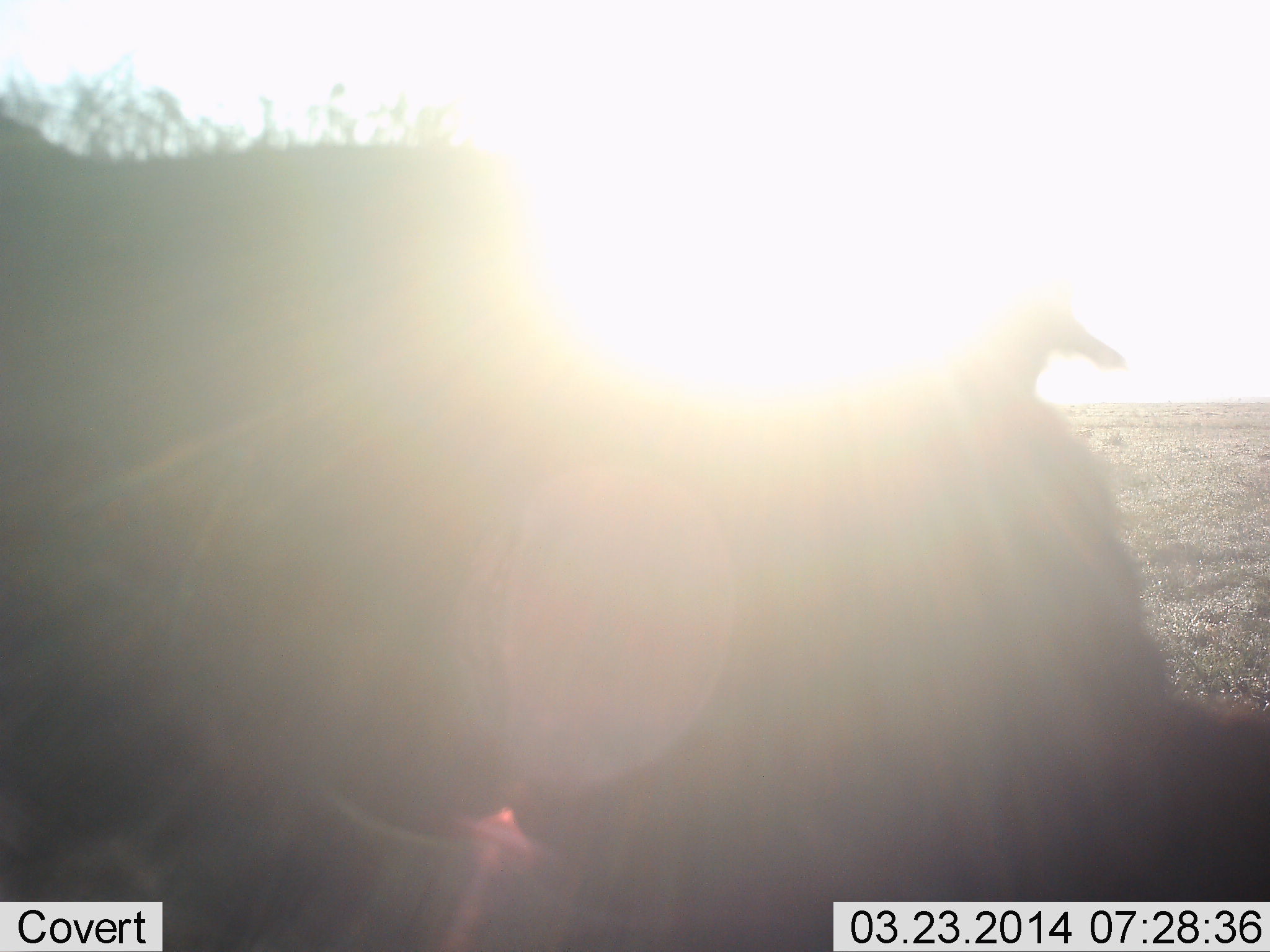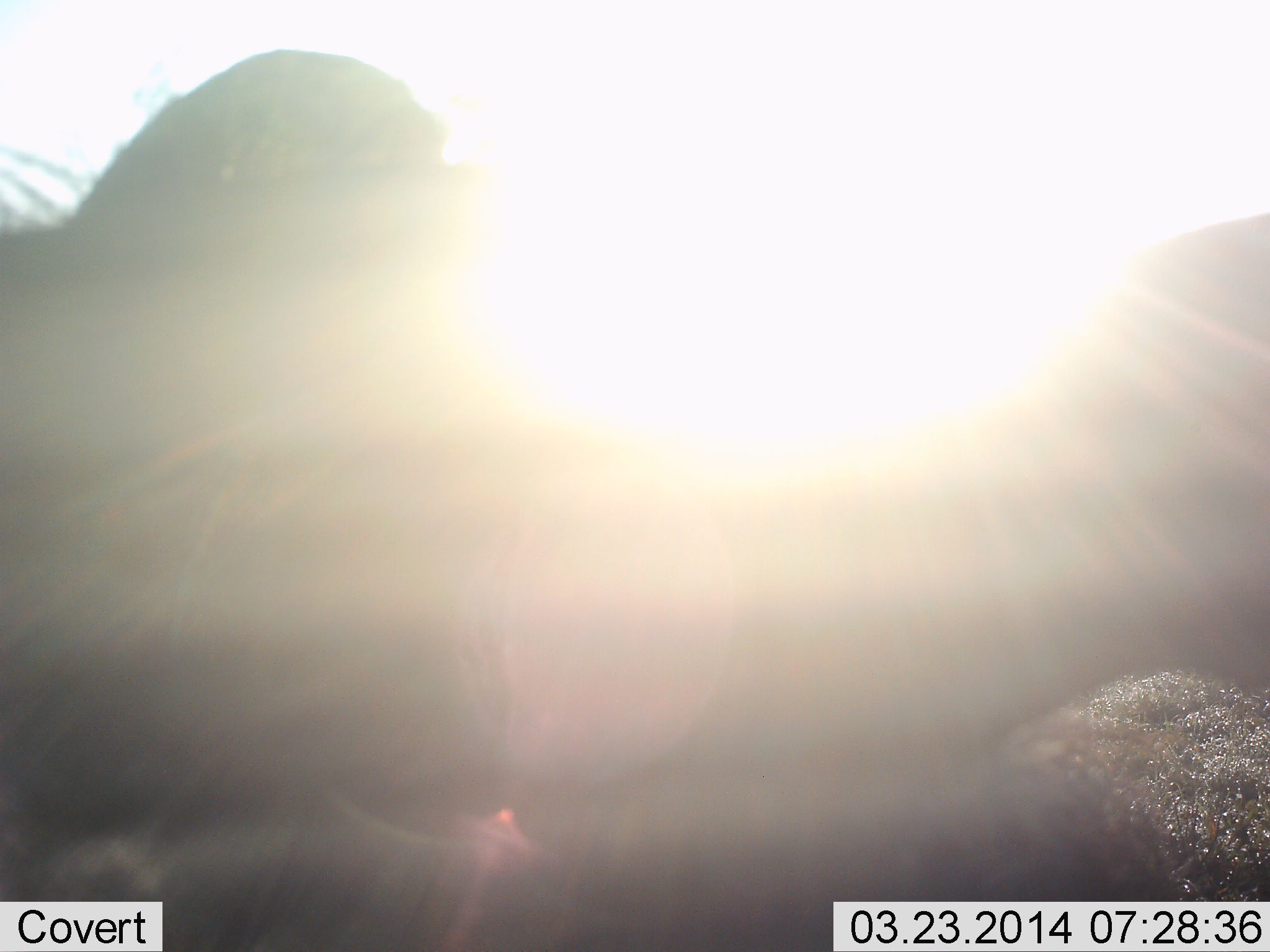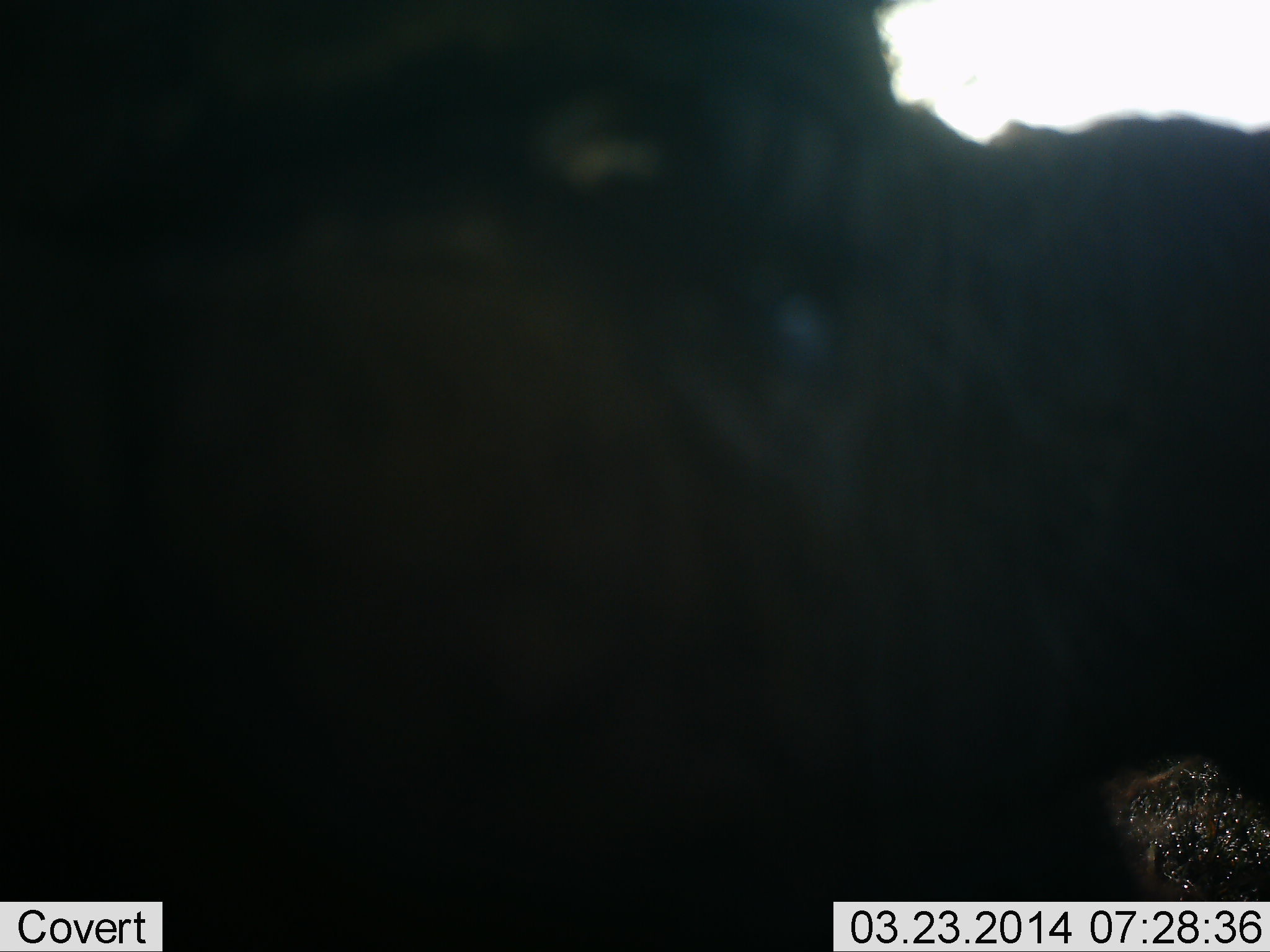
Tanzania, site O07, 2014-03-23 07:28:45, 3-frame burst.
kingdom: Animalia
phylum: Chordata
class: Mammalia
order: Artiodactyla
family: Bovidae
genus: Connochaetes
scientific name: Connochaetes taurinus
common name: blue wildebeest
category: wildebeest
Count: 1.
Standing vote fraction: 40%.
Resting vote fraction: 0%.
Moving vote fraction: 80%.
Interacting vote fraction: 0%.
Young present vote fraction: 0%.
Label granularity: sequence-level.